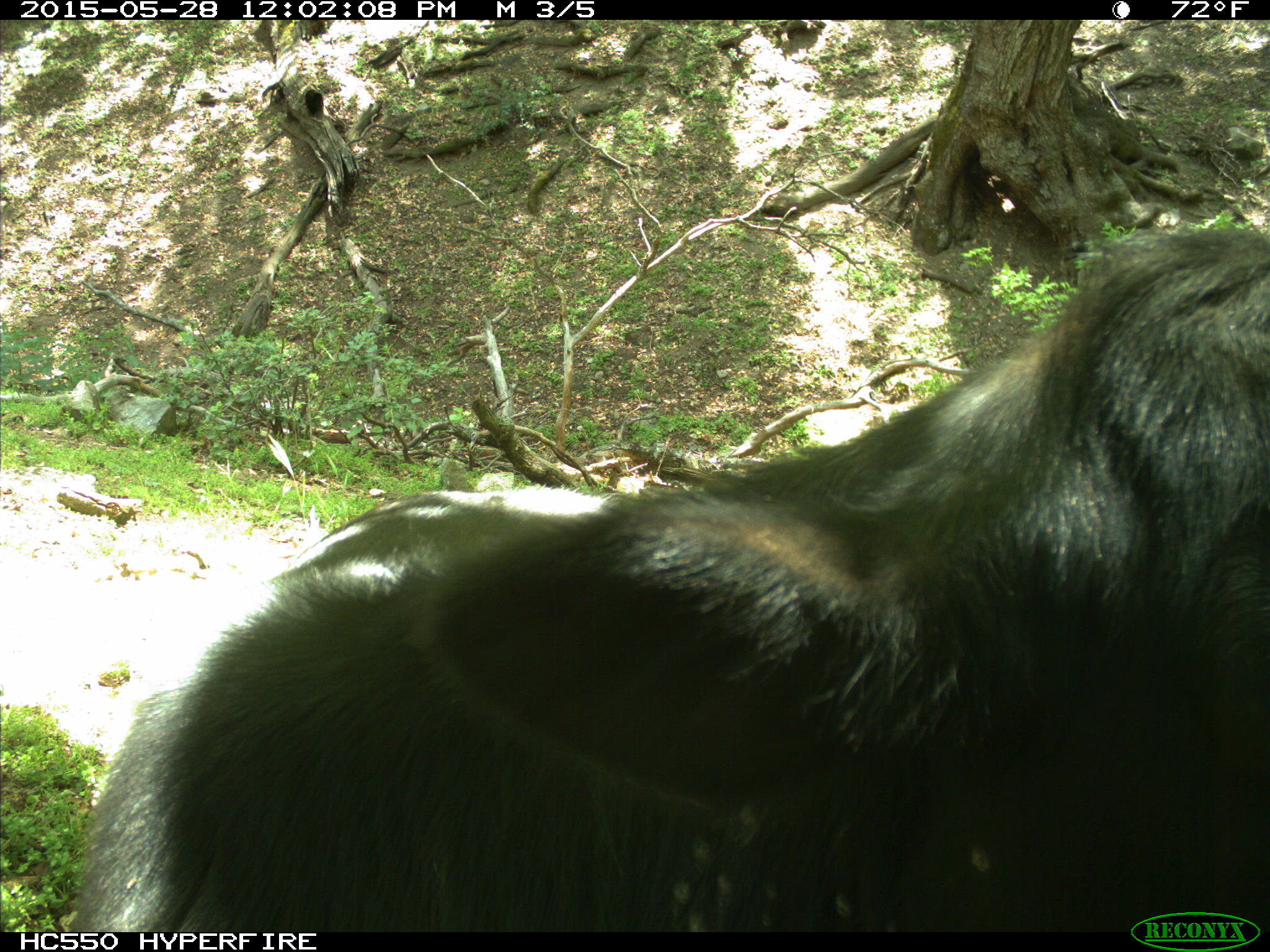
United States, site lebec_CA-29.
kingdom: Animalia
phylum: Chordata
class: Mammalia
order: Artiodactyla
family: Bovidae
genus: Bos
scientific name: Bos taurus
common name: domestic cow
Bos taurus (domestic cow).